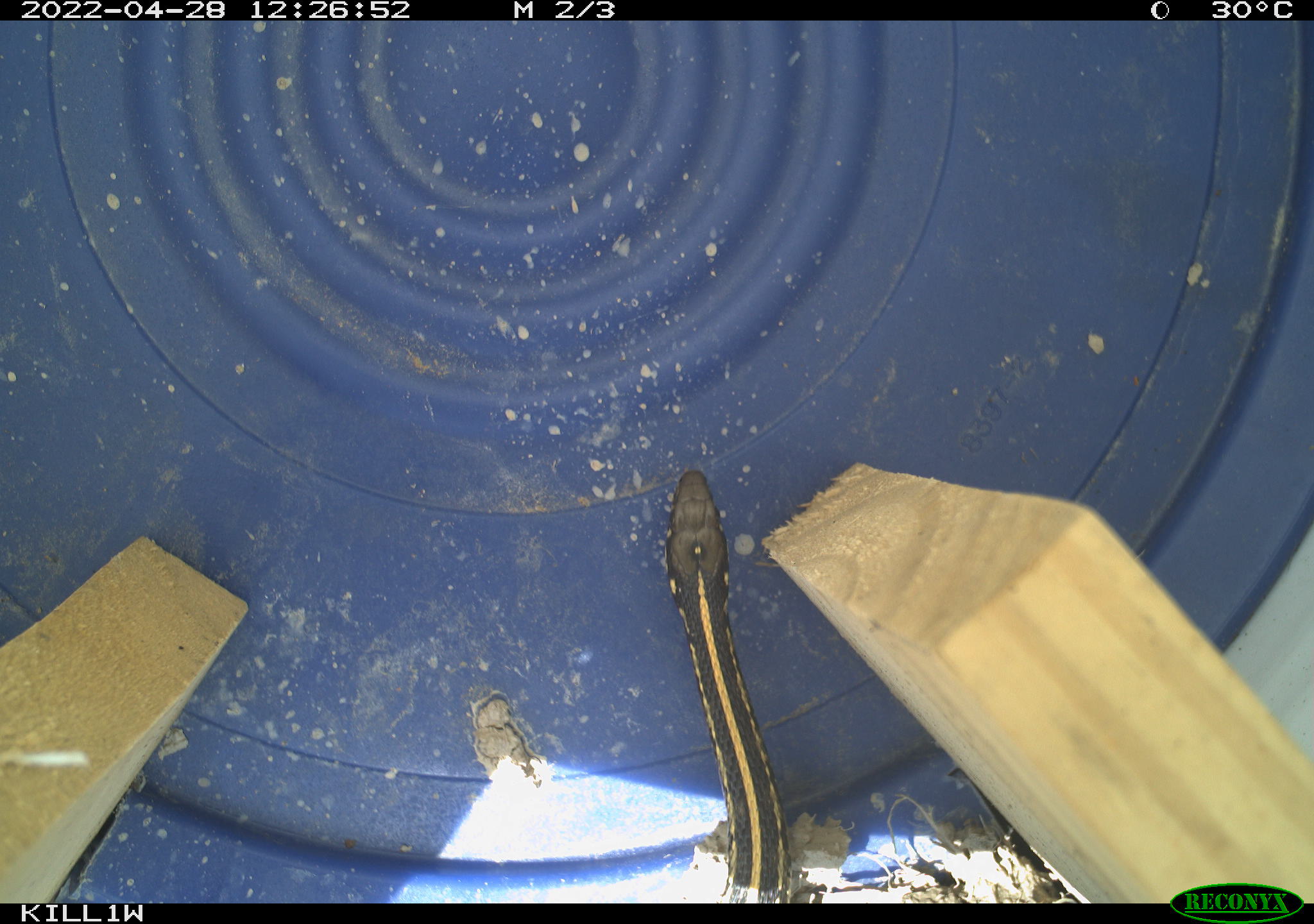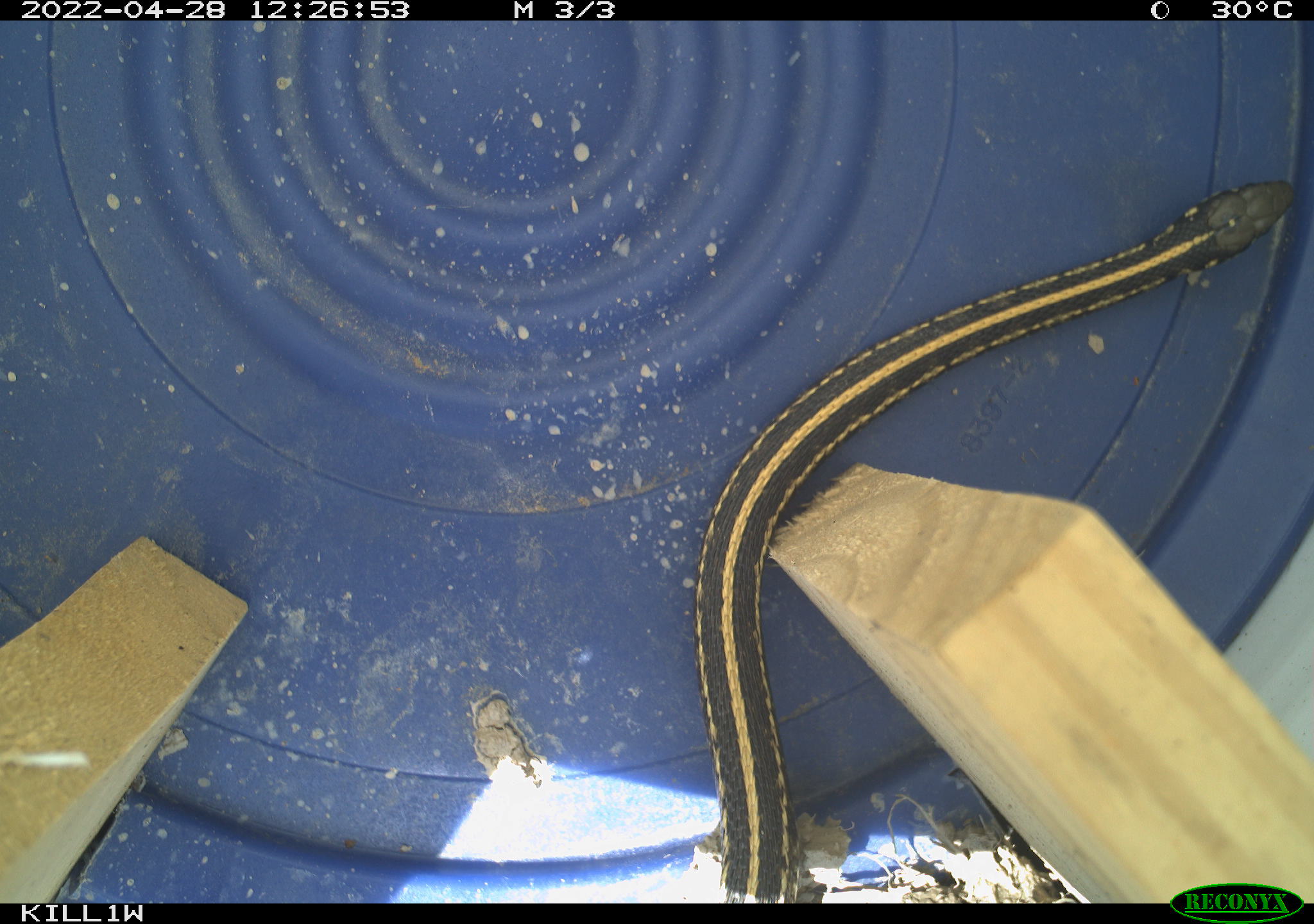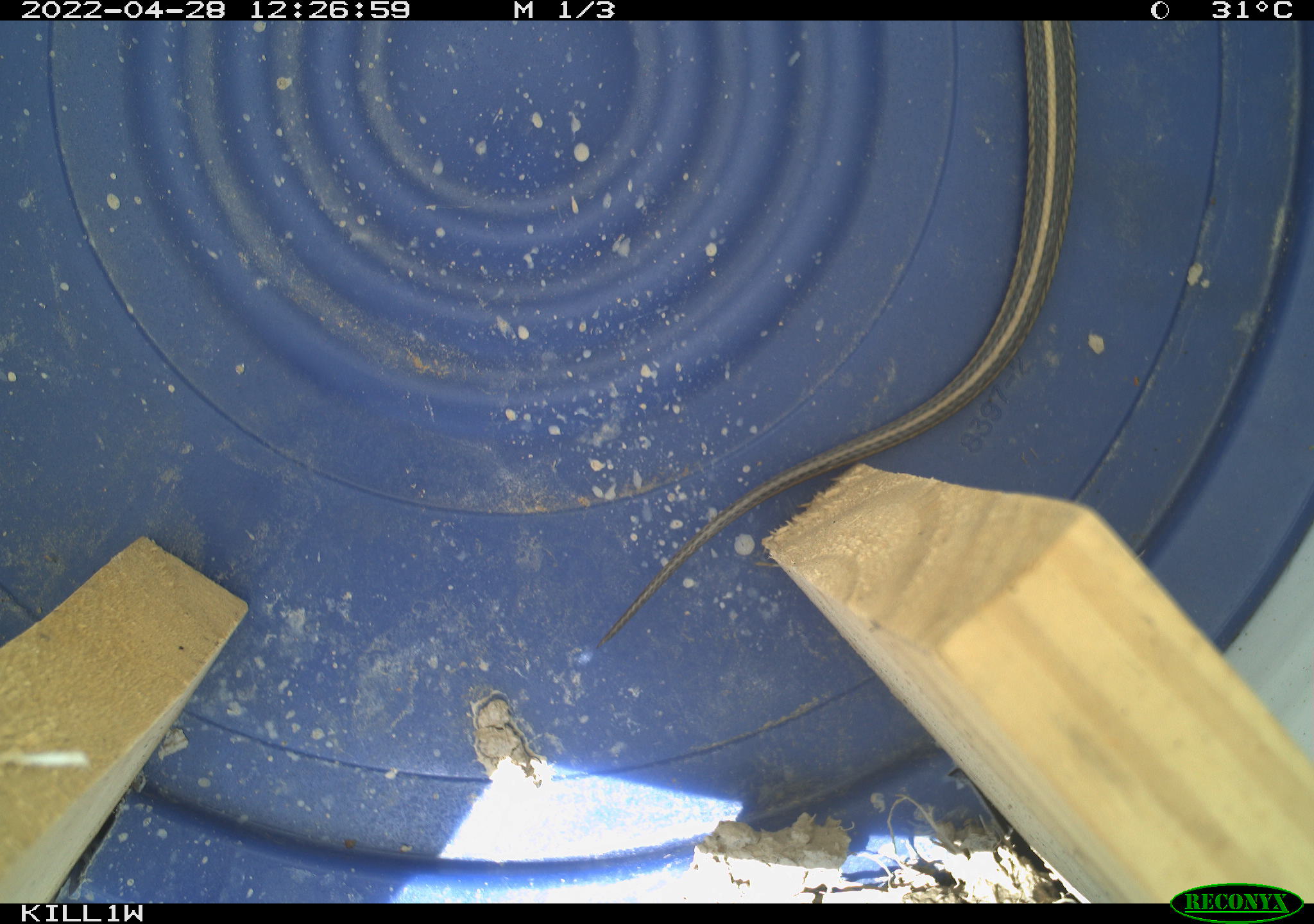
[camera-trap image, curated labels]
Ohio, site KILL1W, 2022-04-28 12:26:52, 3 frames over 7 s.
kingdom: Animalia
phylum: Chordata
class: Reptilia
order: Squamata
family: Colubridae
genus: Thamnophis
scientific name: Thamnophis radix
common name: plains gartersnake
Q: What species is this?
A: Plains gartersnake (Thamnophis radix).